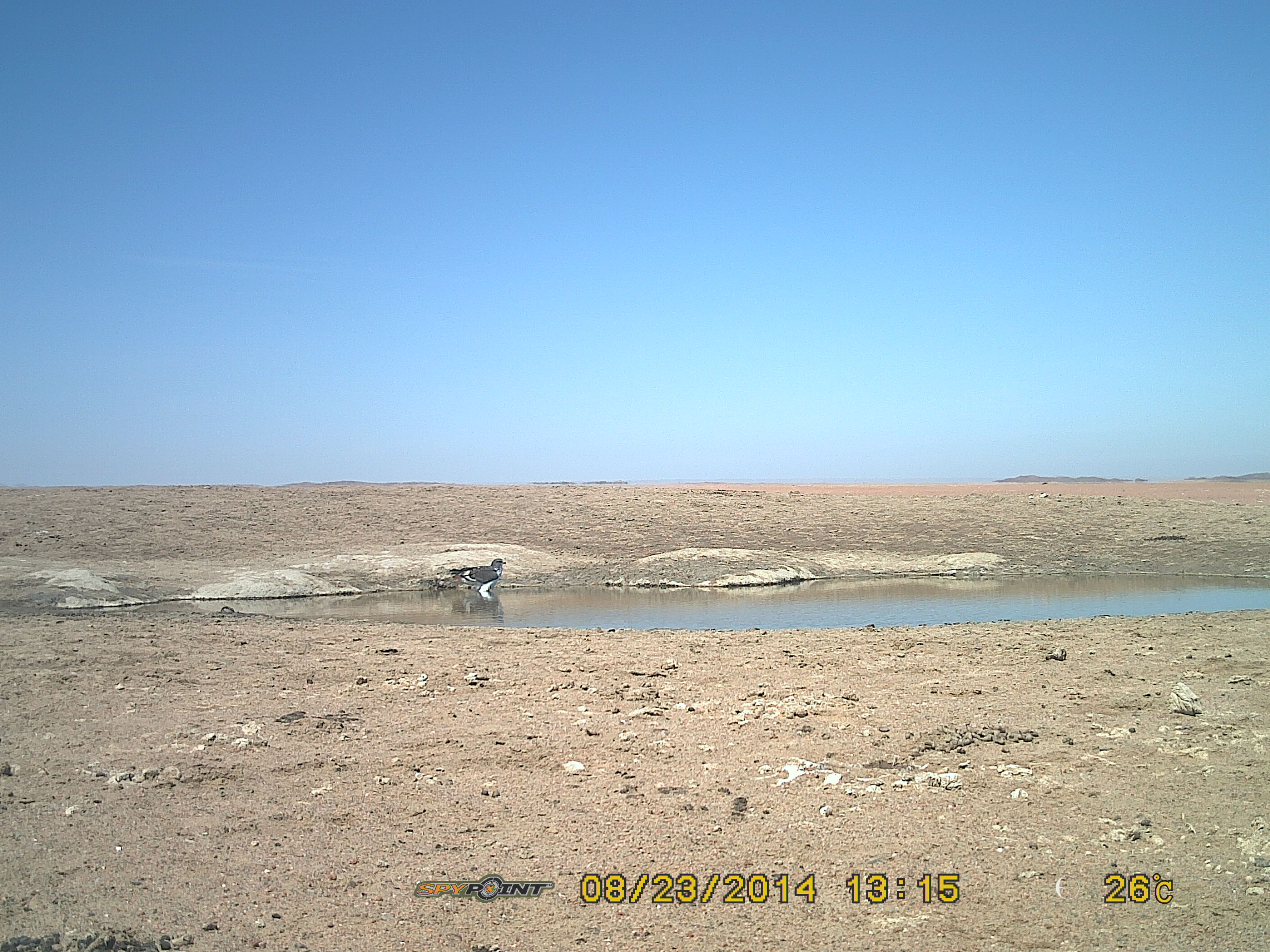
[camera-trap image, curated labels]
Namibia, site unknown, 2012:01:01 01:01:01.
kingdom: Animalia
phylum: Chordata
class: Aves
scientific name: Aves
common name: raptor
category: cn-raptors